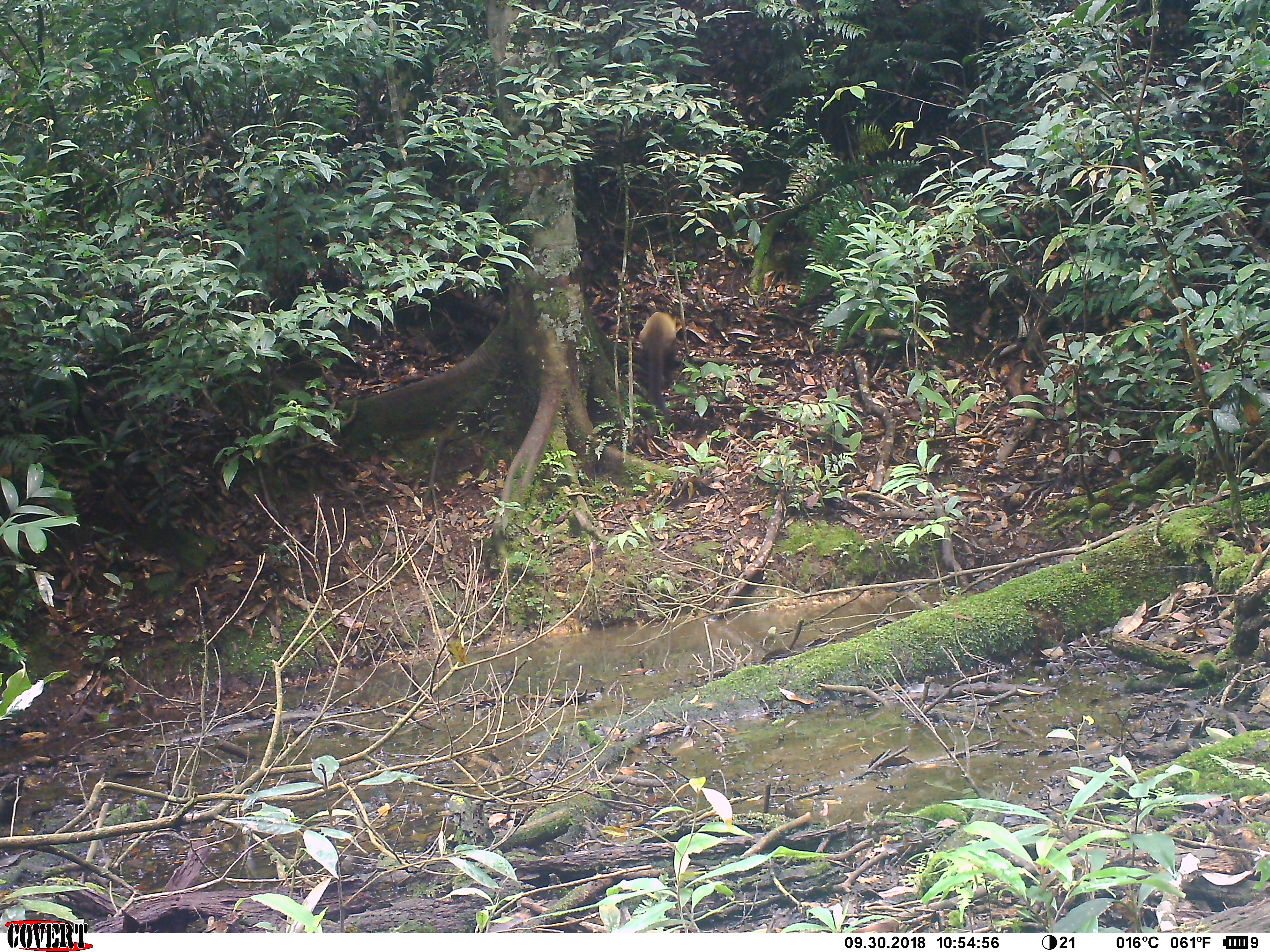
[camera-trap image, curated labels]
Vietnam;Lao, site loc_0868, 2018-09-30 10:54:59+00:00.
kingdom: Animalia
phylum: Chordata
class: Mammalia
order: Carnivora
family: Mustelidae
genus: Martes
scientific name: Martes flavigula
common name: yellow-throated marten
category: yellow throated marten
Yellow throated marten (yellow-throated marten) (Martes flavigula). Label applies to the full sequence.